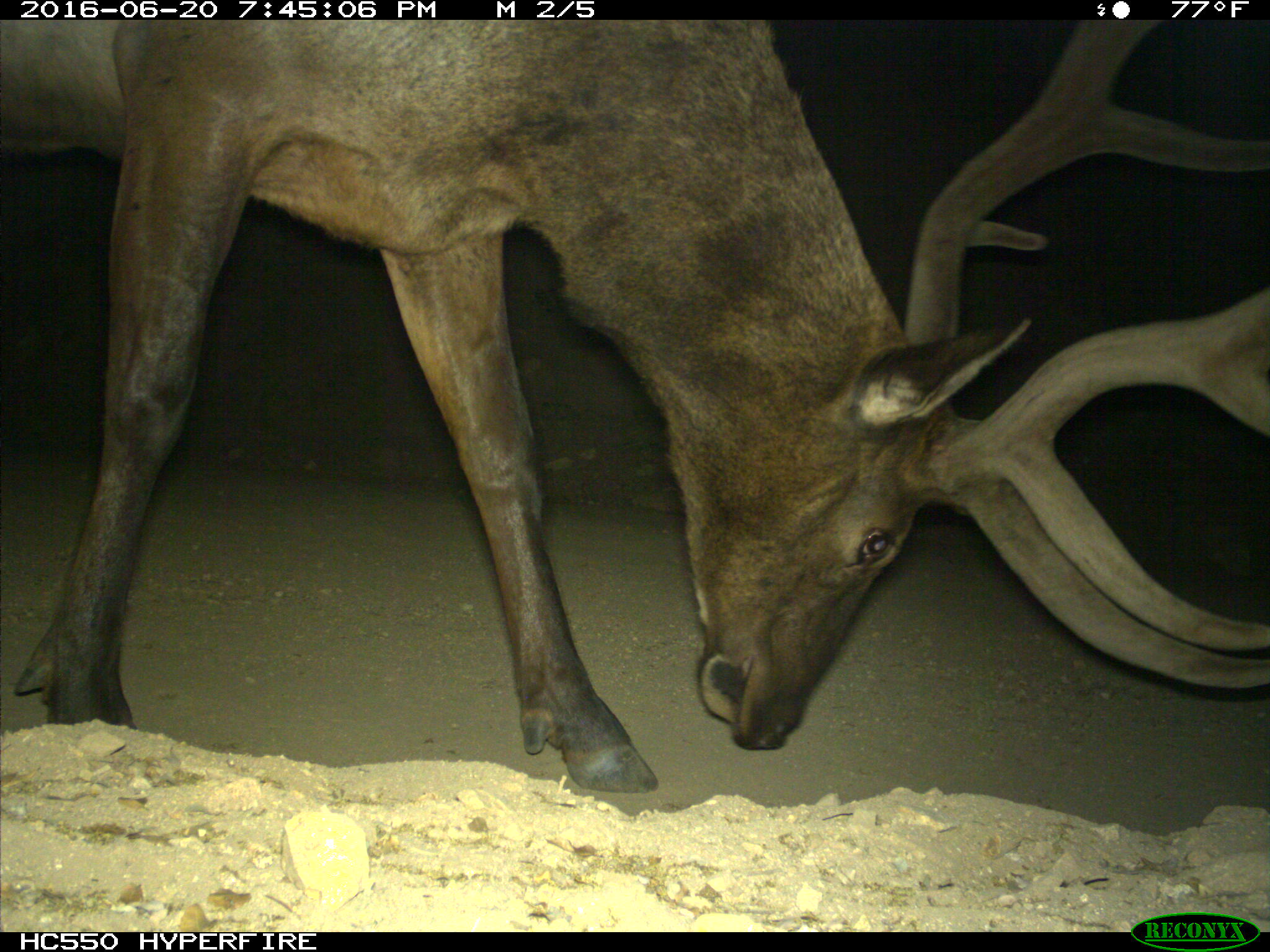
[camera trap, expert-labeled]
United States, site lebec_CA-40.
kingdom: Animalia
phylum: Chordata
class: Mammalia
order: Artiodactyla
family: Cervidae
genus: Cervus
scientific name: Cervus canadensis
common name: elk